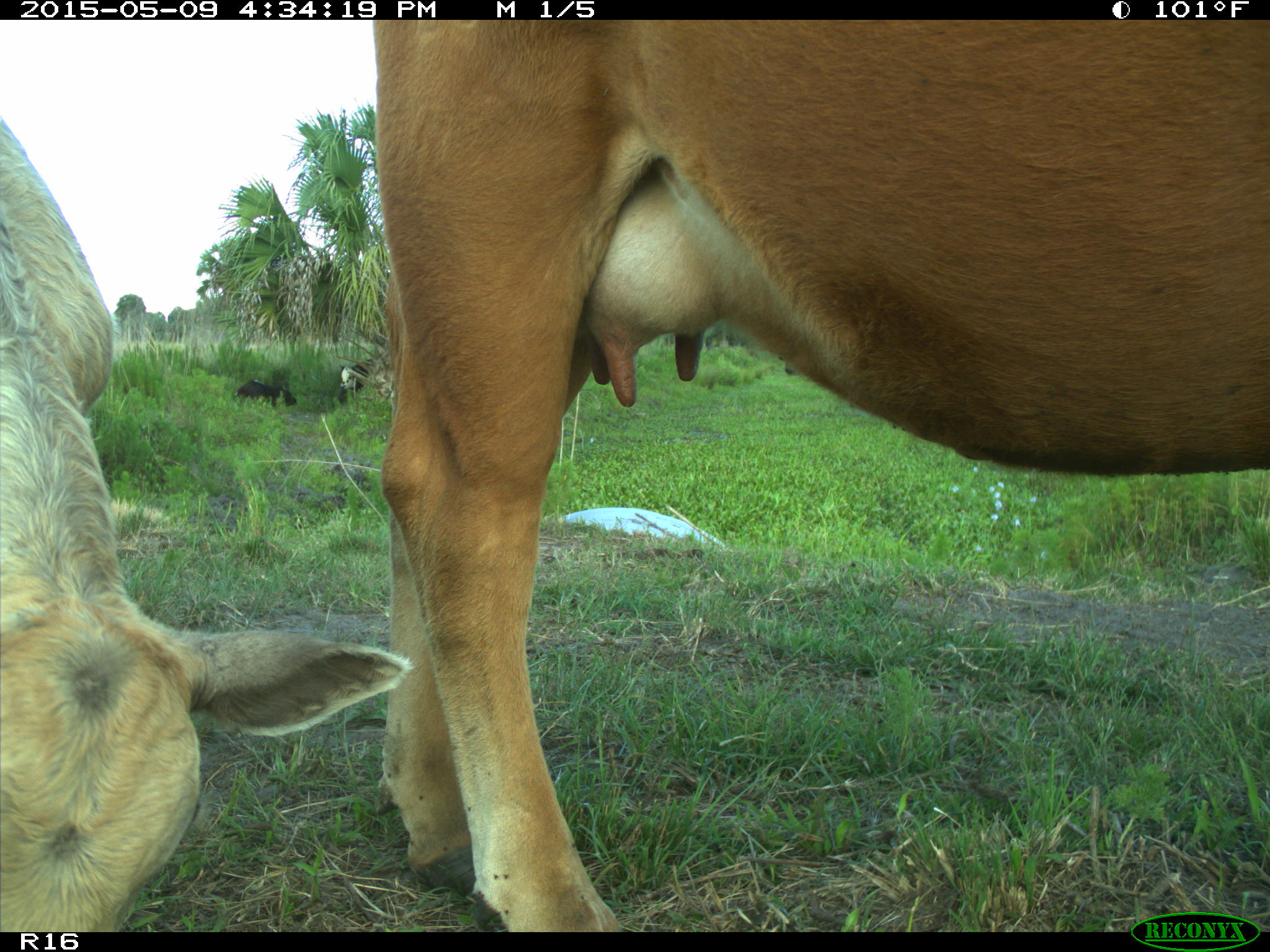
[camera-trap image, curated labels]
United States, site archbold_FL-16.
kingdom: Animalia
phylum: Chordata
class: Mammalia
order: Artiodactyla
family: Suidae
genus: Sus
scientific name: Sus scrofa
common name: wild boar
Sus scrofa (wild boar).